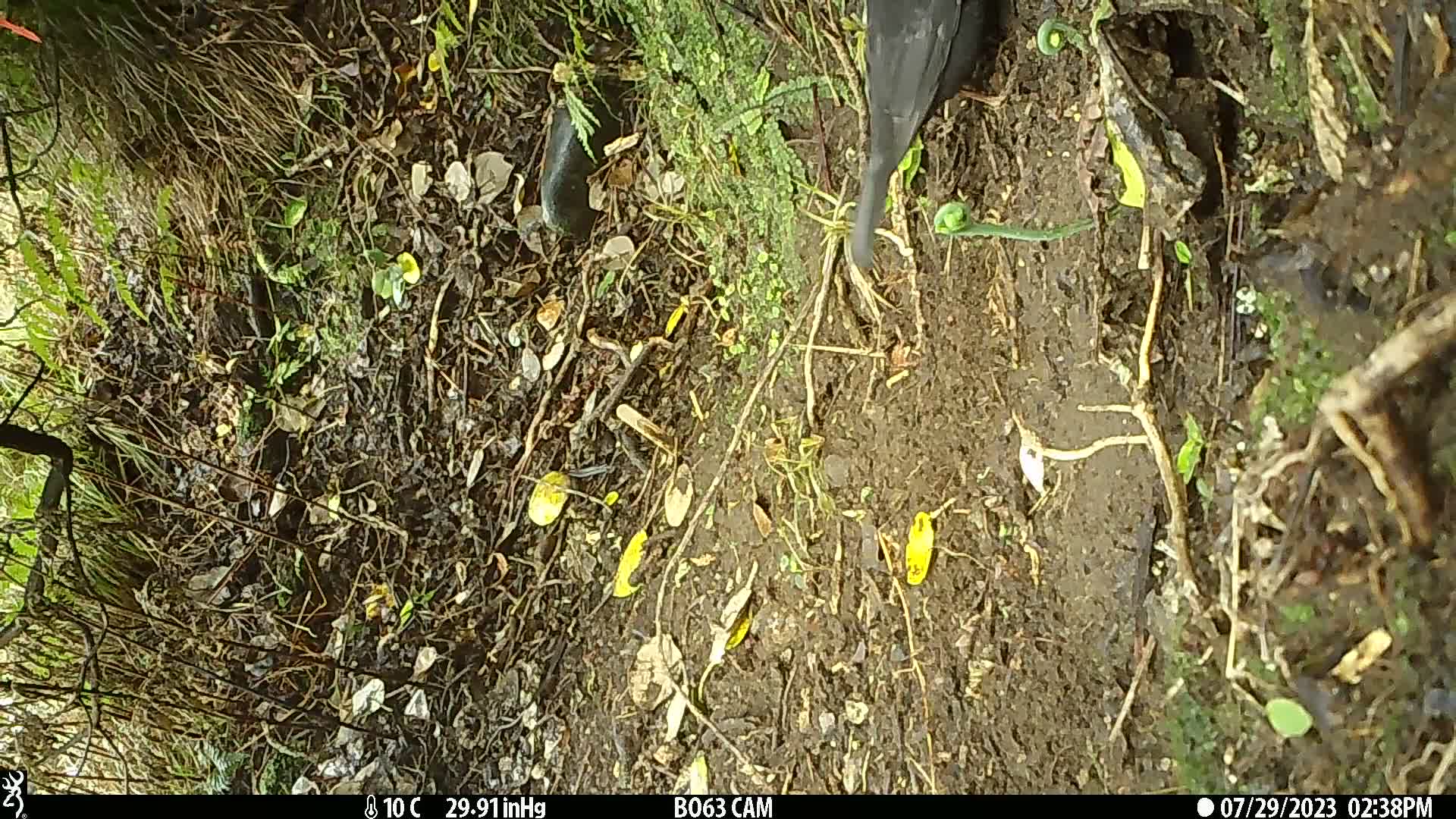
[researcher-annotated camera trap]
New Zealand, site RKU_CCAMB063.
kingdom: Animalia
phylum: Chordata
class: Aves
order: Passeriformes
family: Turdidae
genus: Turdus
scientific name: Turdus merula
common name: eurasian blackbird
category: blackbird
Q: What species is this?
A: Blackbird (eurasian blackbird) (Turdus merula).